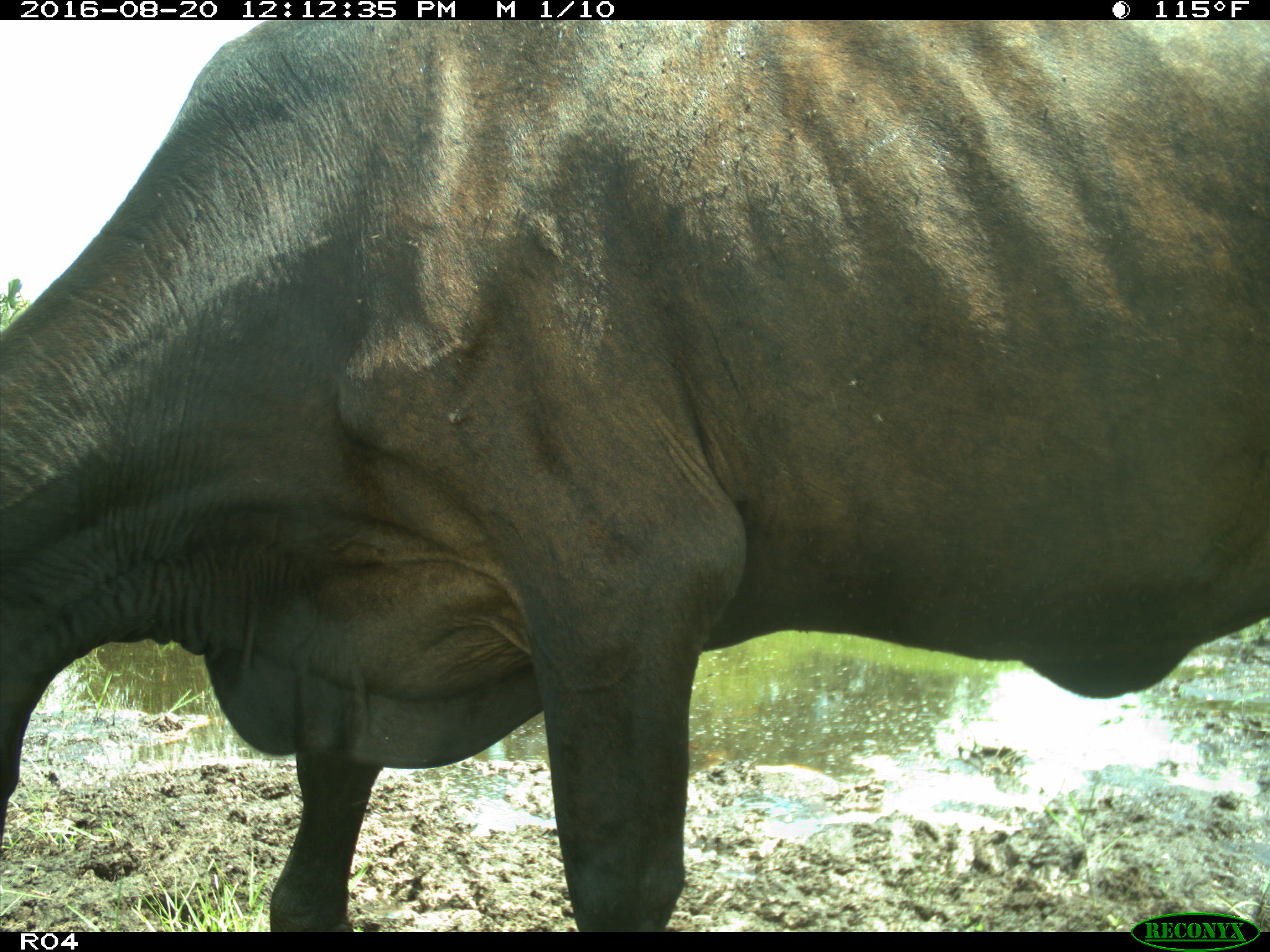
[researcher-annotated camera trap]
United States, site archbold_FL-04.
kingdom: Animalia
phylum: Chordata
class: Mammalia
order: Artiodactyla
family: Bovidae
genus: Bos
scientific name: Bos taurus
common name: domestic cow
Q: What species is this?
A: Bos taurus (domestic cow).